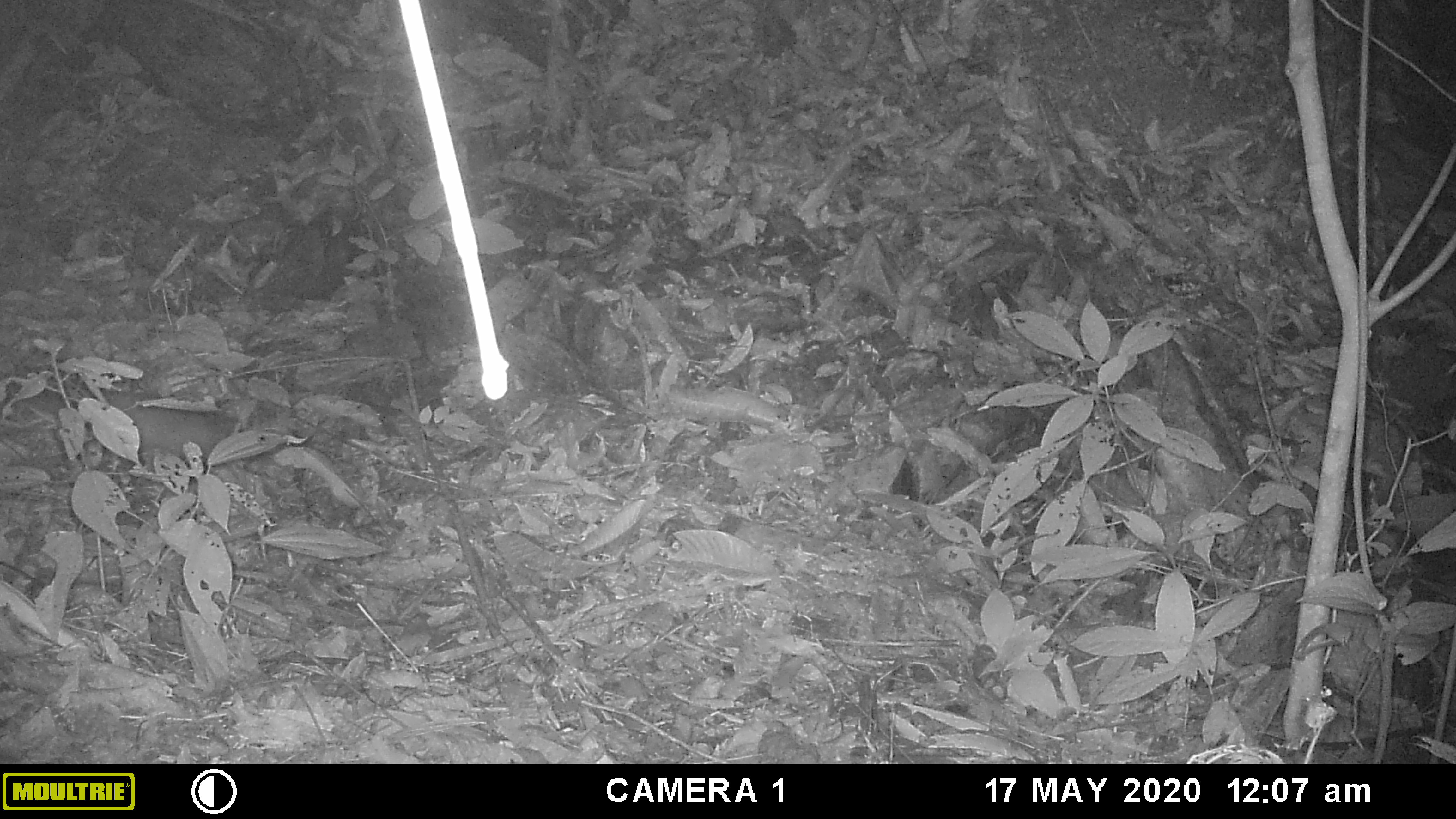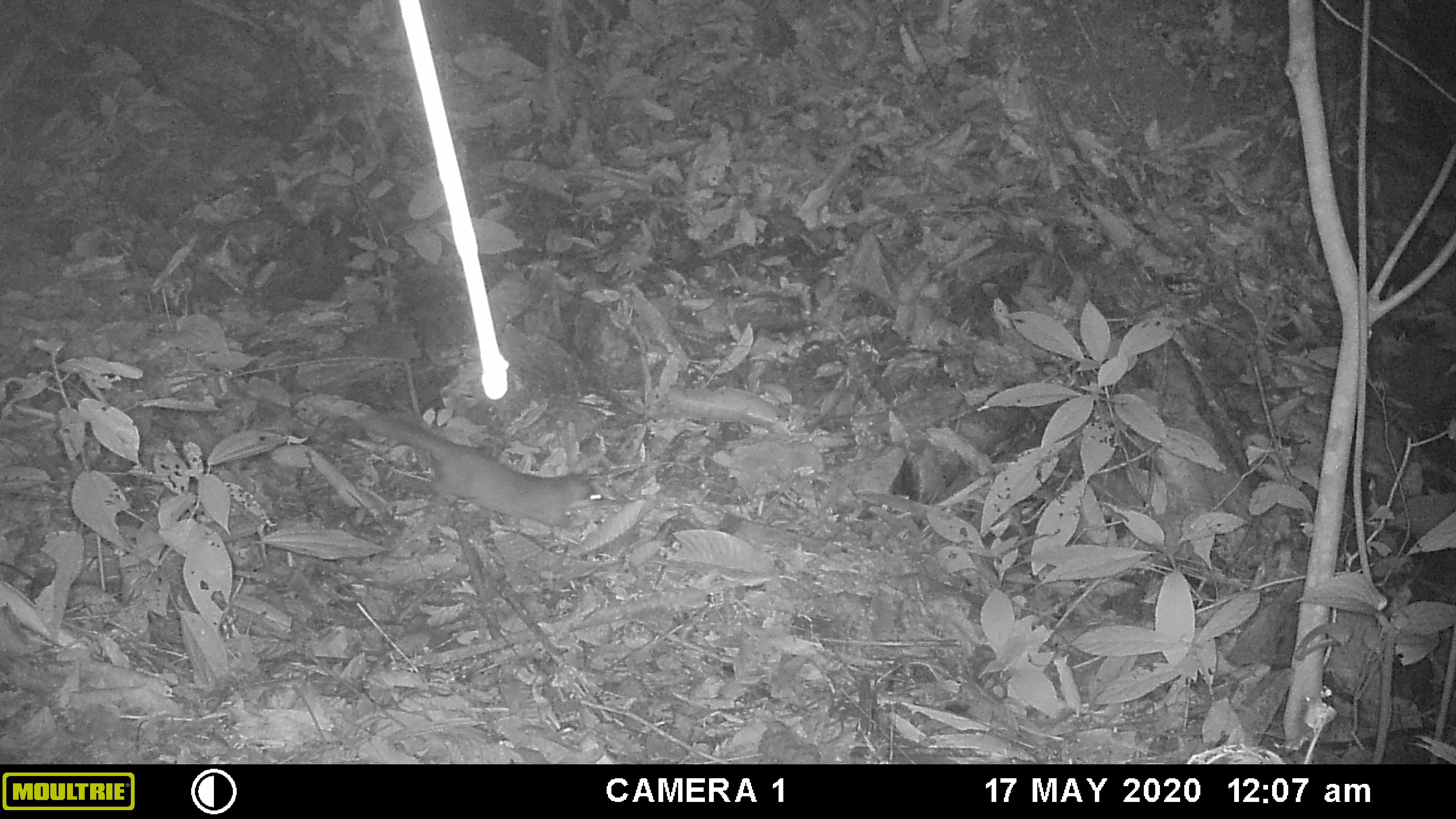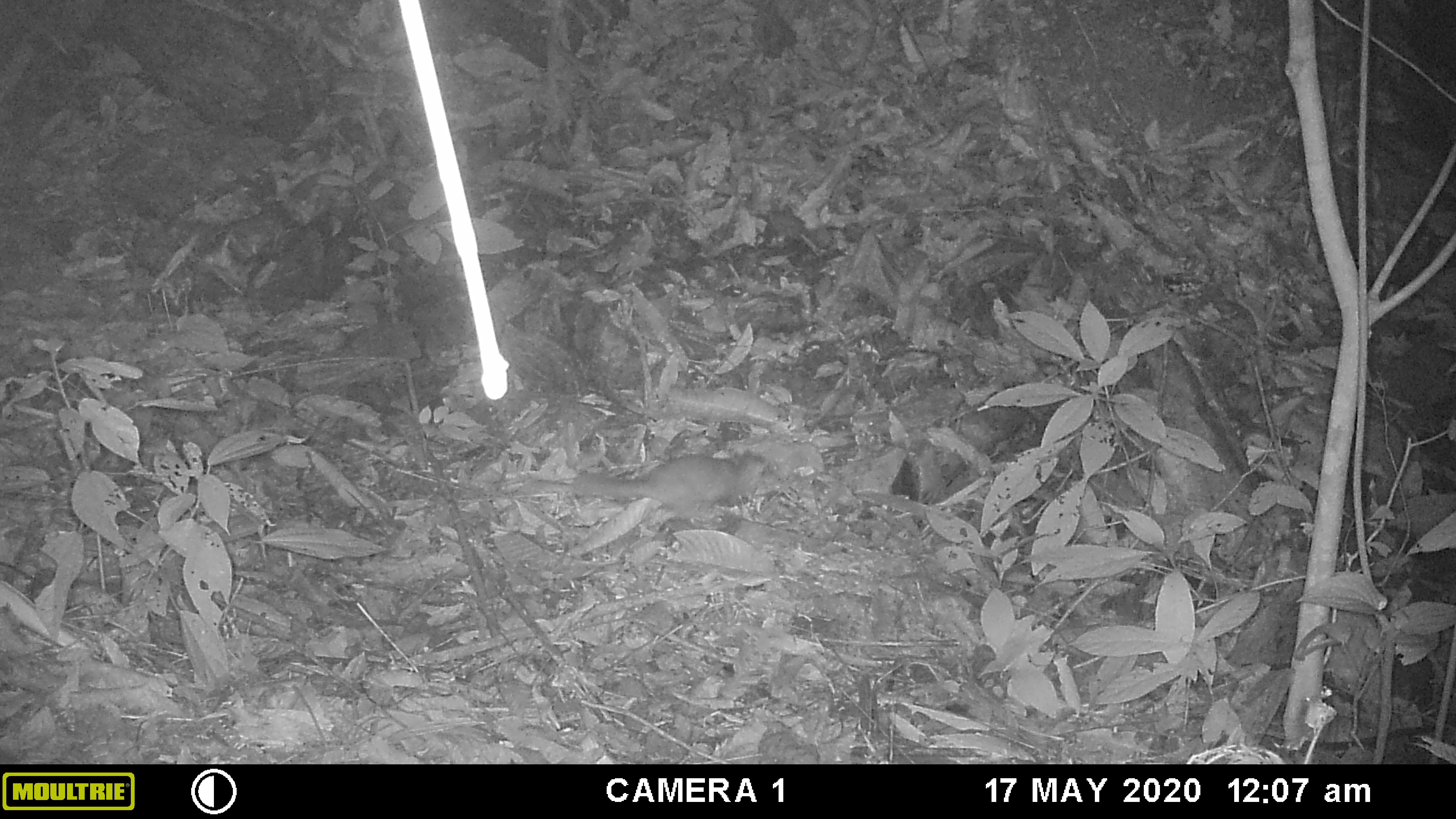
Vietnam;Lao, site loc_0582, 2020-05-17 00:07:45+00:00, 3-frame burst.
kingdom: Animalia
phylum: Chordata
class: Mammalia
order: Carnivora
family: Mustelidae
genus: Melogale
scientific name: Melogale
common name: ferret badger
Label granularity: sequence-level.